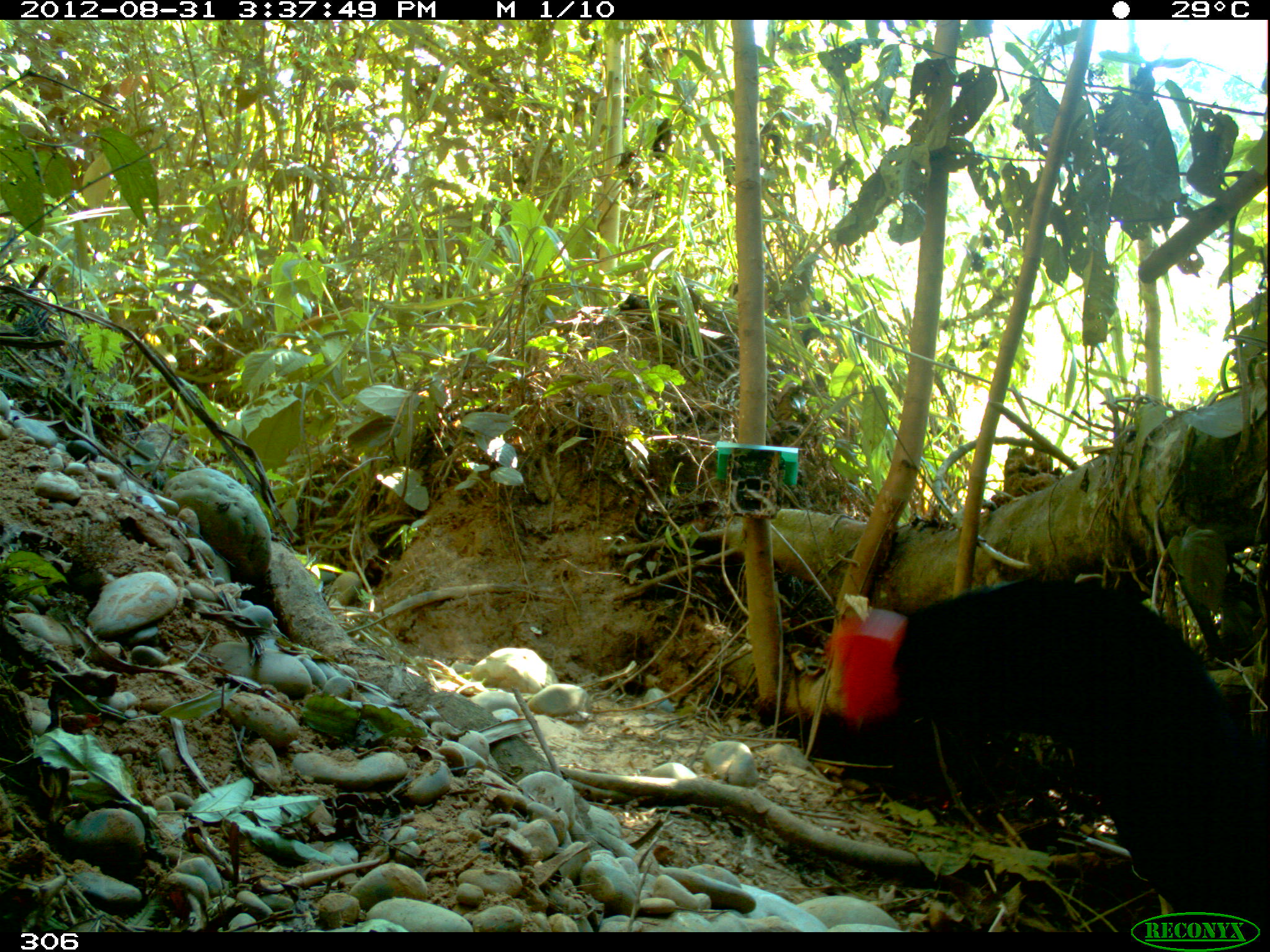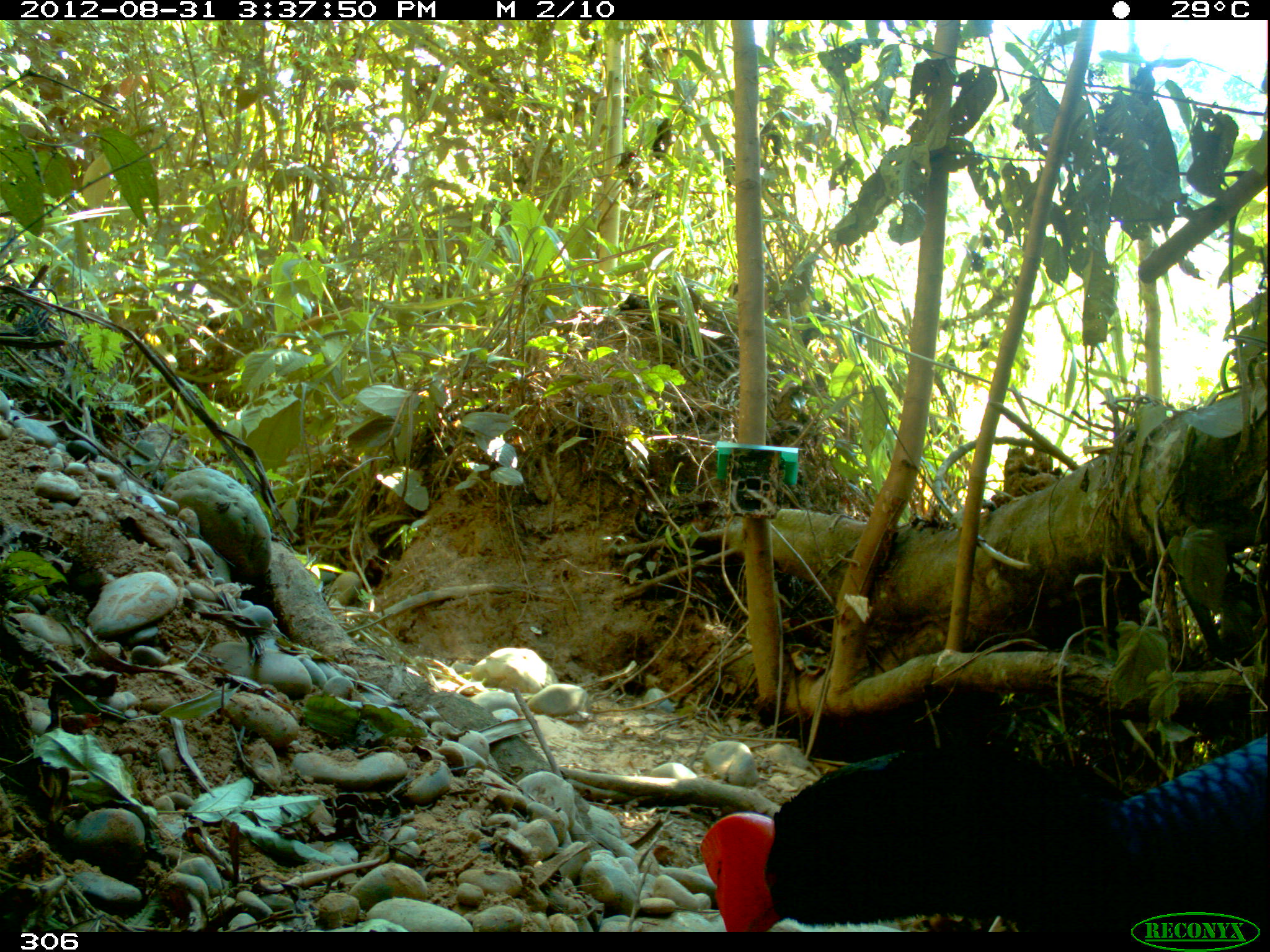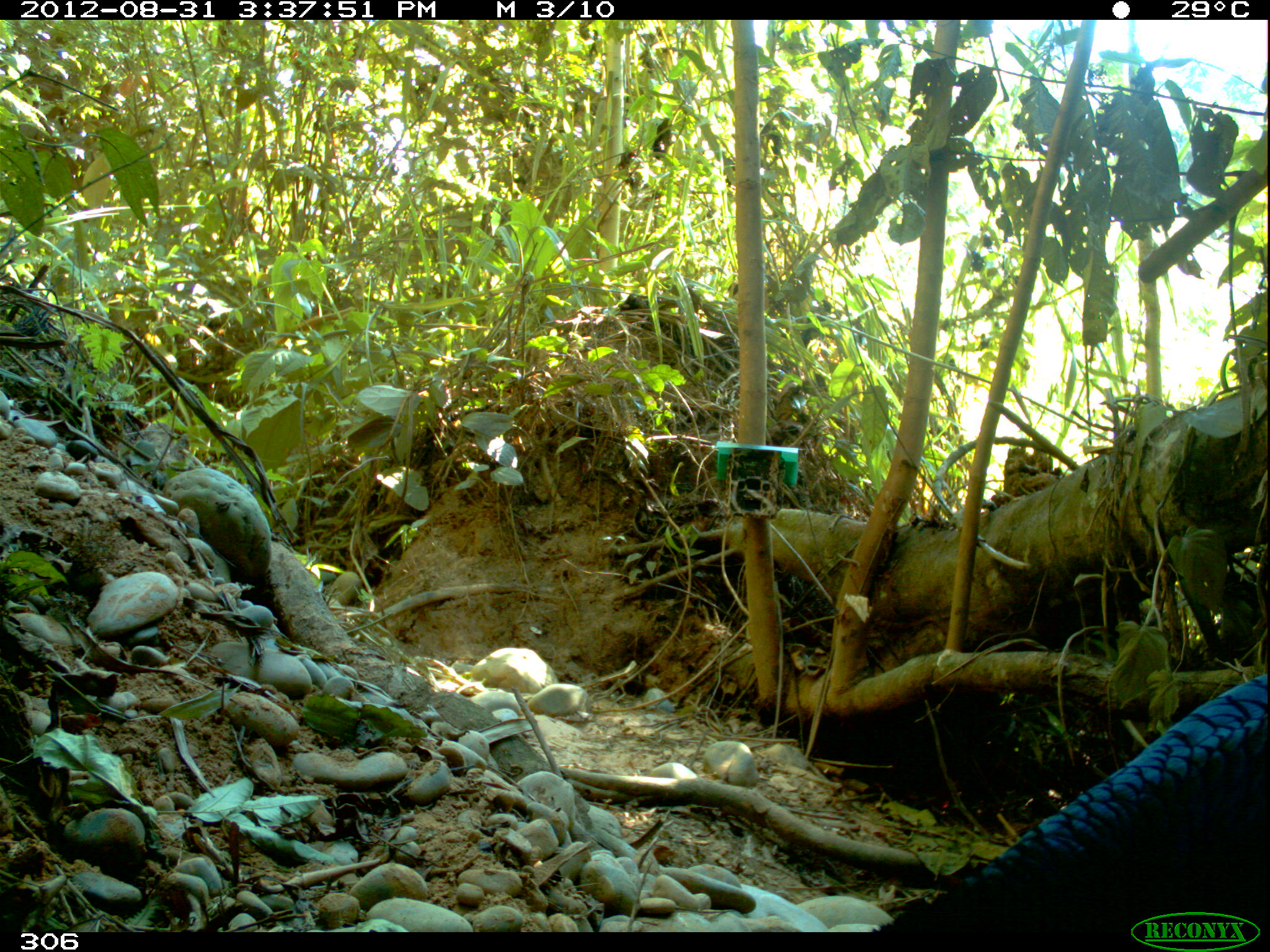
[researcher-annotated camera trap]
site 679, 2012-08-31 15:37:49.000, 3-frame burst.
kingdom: Animalia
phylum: Chordata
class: Aves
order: Galliformes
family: Cracidae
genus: Mitu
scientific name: Mitu tuberosum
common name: razor-billed curassow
Mitu tuberosum (razor-billed curassow).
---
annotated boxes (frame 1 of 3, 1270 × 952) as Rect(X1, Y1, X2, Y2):
mitu tuberosum: Rect(782, 572, 1270, 932)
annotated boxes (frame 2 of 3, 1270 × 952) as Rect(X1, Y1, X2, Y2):
mitu tuberosum: Rect(699, 734, 1270, 932)